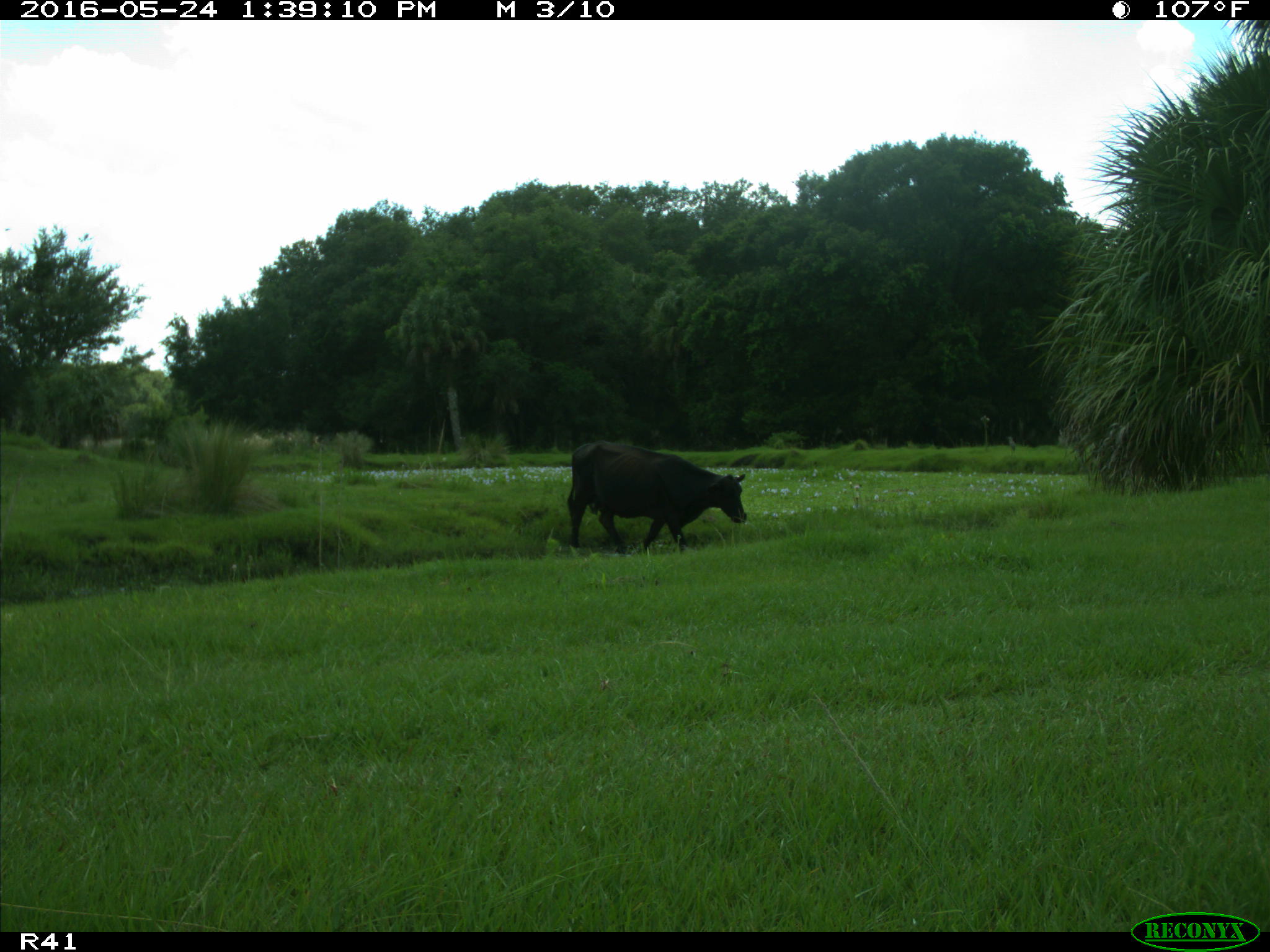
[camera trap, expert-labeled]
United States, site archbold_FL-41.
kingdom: Animalia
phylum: Chordata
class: Mammalia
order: Artiodactyla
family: Bovidae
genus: Bos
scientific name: Bos taurus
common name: domestic cow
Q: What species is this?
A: Bos taurus (domestic cow).